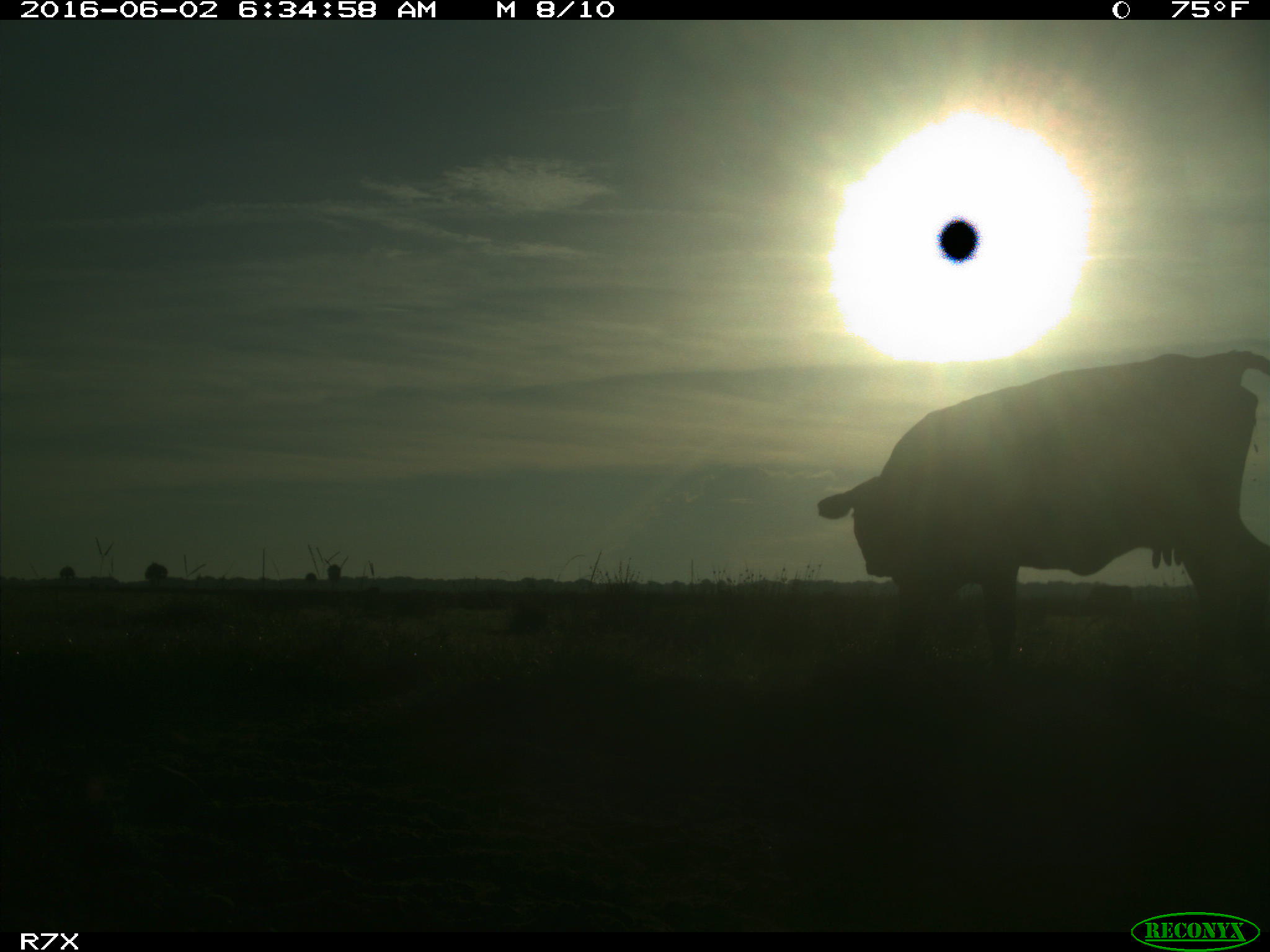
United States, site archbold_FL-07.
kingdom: Animalia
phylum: Chordata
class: Mammalia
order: Artiodactyla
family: Bovidae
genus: Bos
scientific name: Bos taurus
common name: domestic cow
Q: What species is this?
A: Bos taurus (domestic cow).